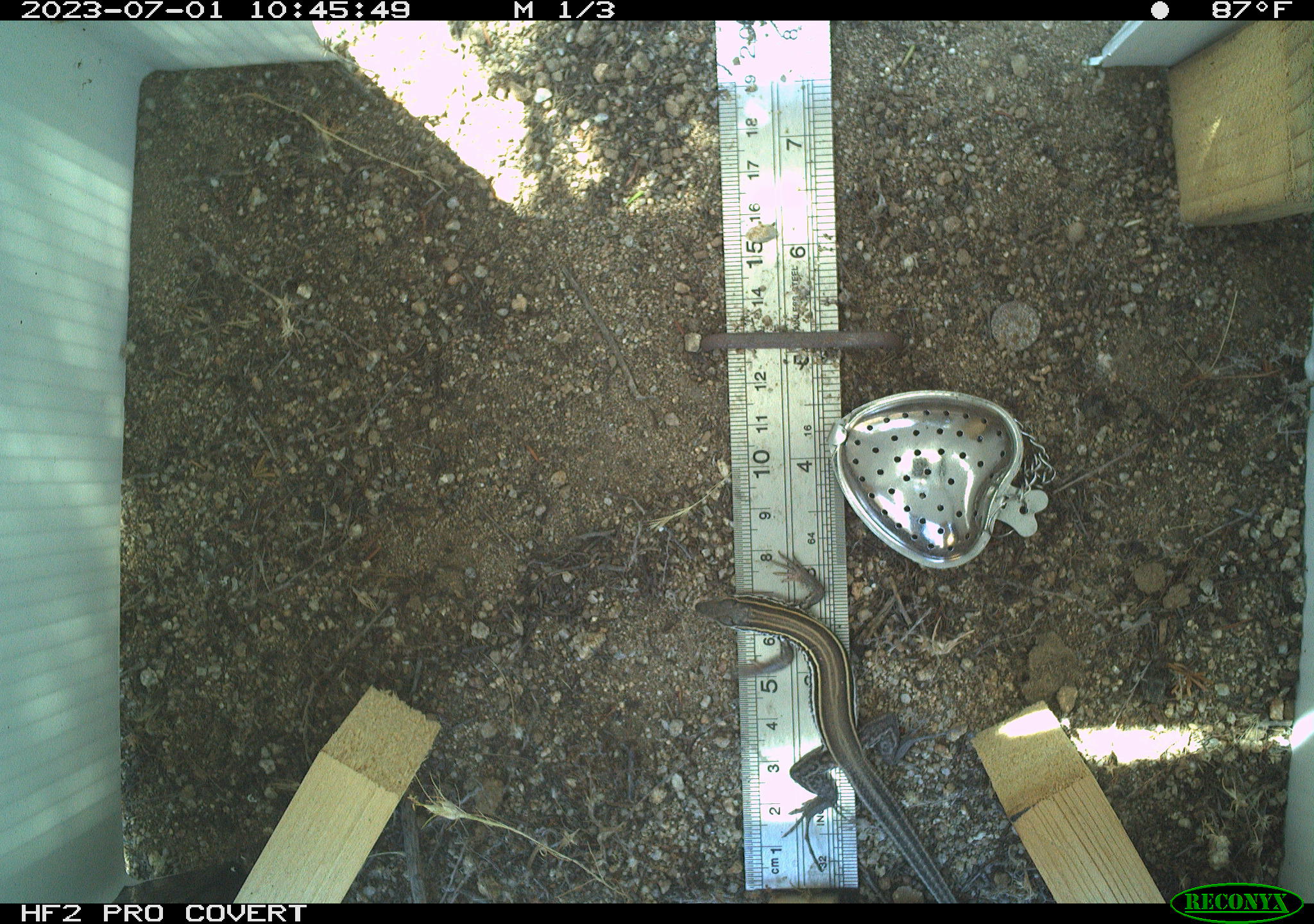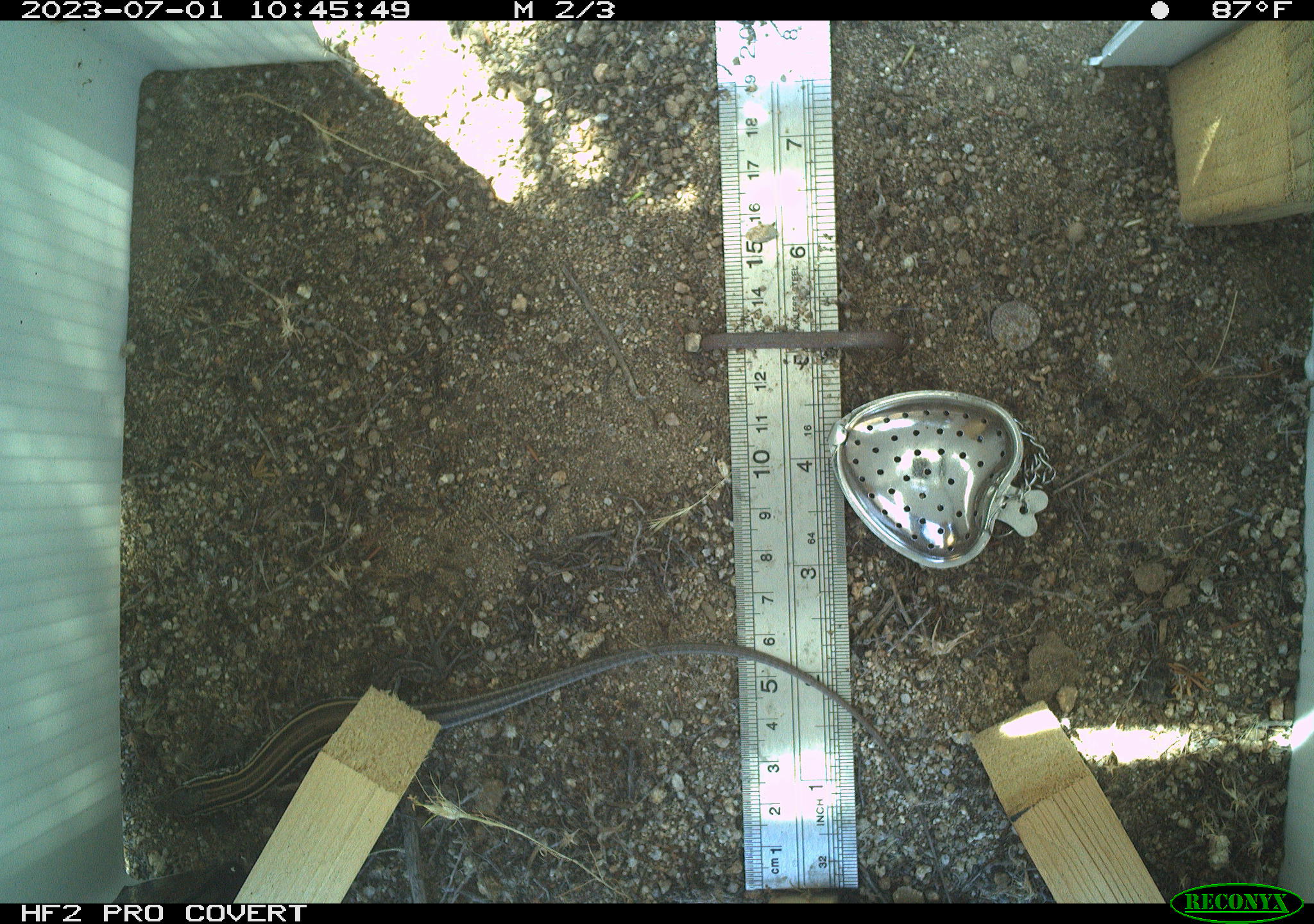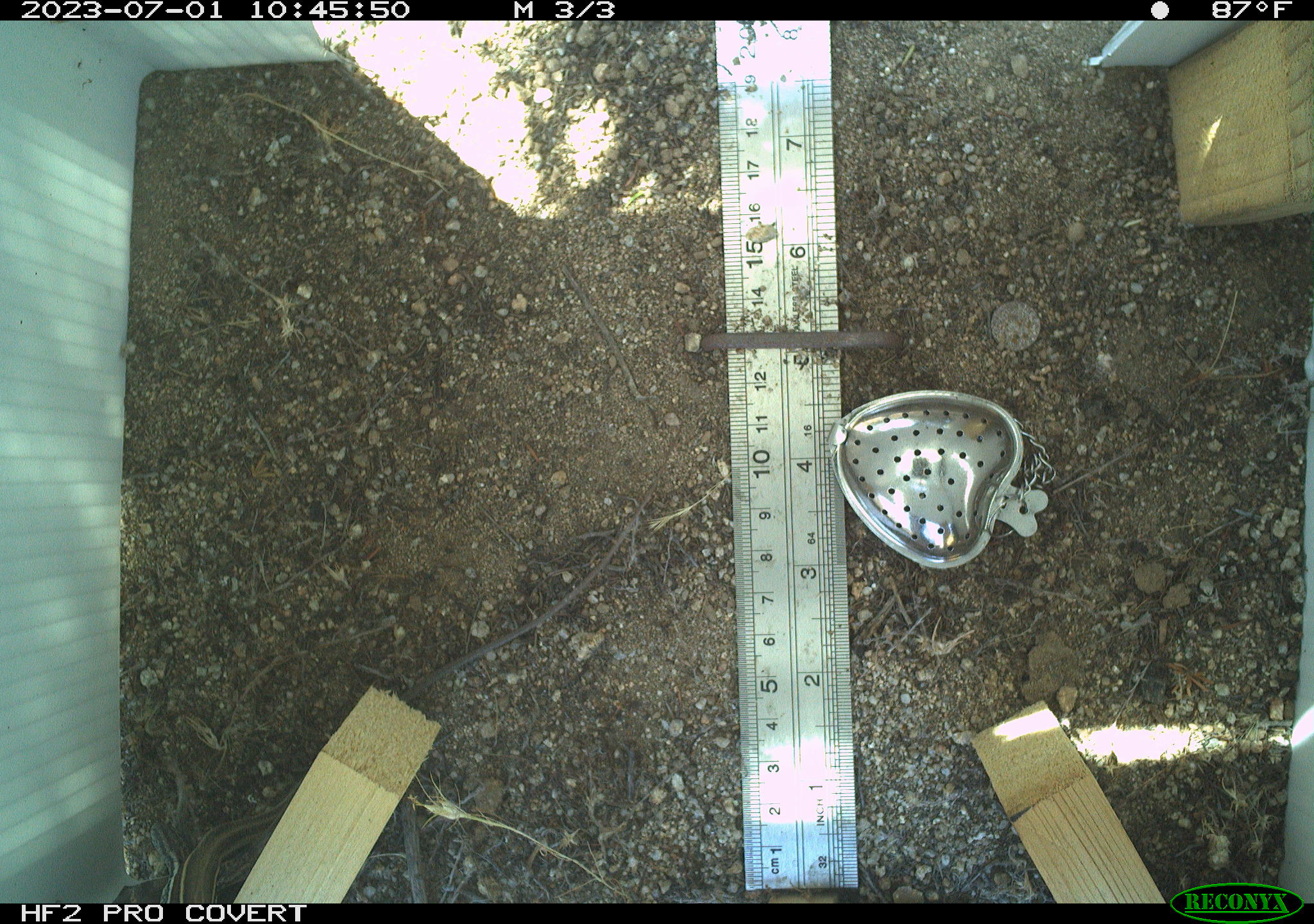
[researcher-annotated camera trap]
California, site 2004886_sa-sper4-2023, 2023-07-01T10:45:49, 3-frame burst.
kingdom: Animalia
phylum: Chordata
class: Reptilia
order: Squamata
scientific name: Squamata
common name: lizards and snakes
Lizards and snakes (Squamata).